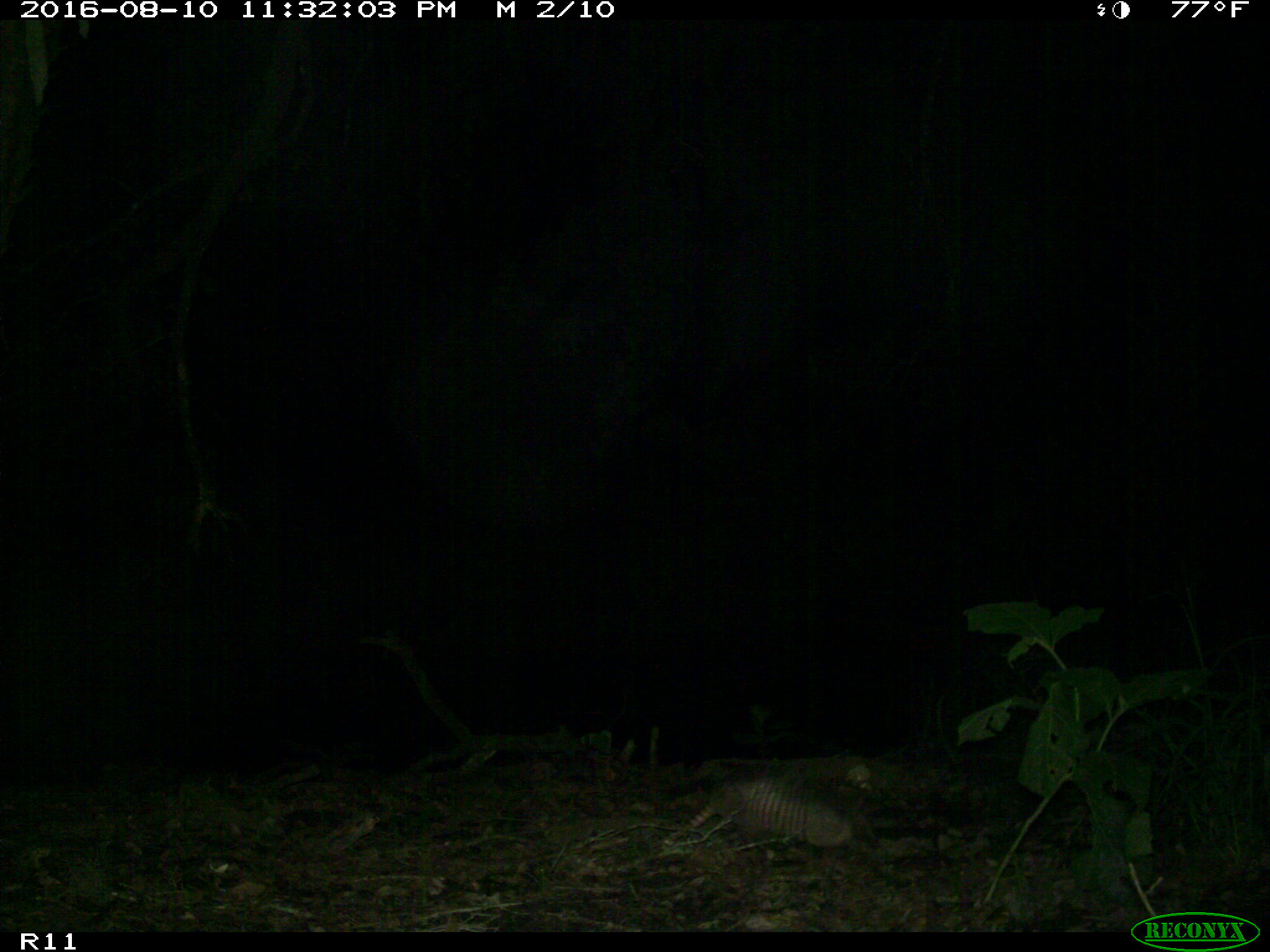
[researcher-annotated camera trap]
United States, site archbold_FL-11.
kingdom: Animalia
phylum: Chordata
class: Mammalia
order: Cingulata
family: Dasypodidae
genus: Dasypus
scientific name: Dasypus novemcinctus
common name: nine-banded armadillo